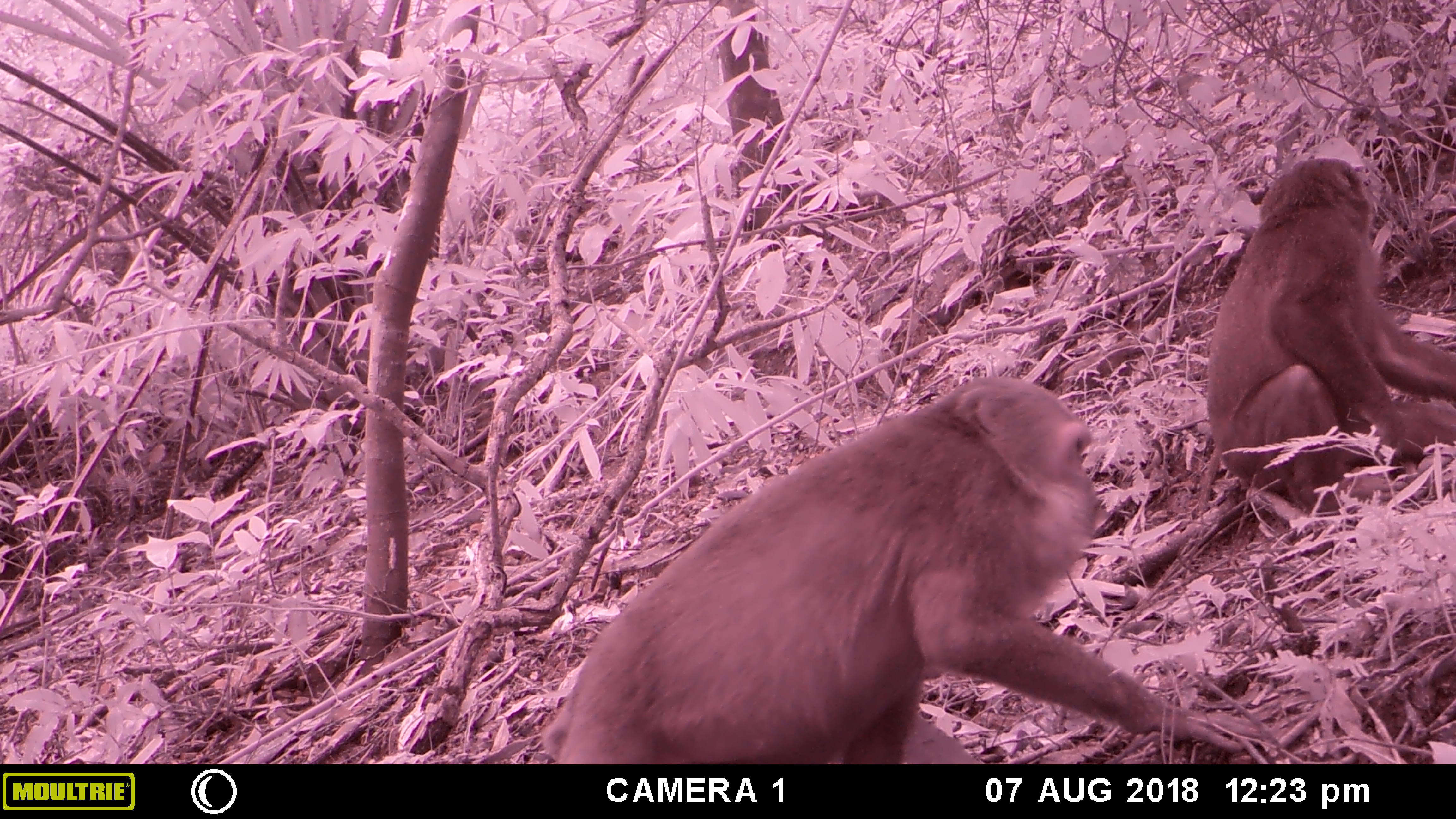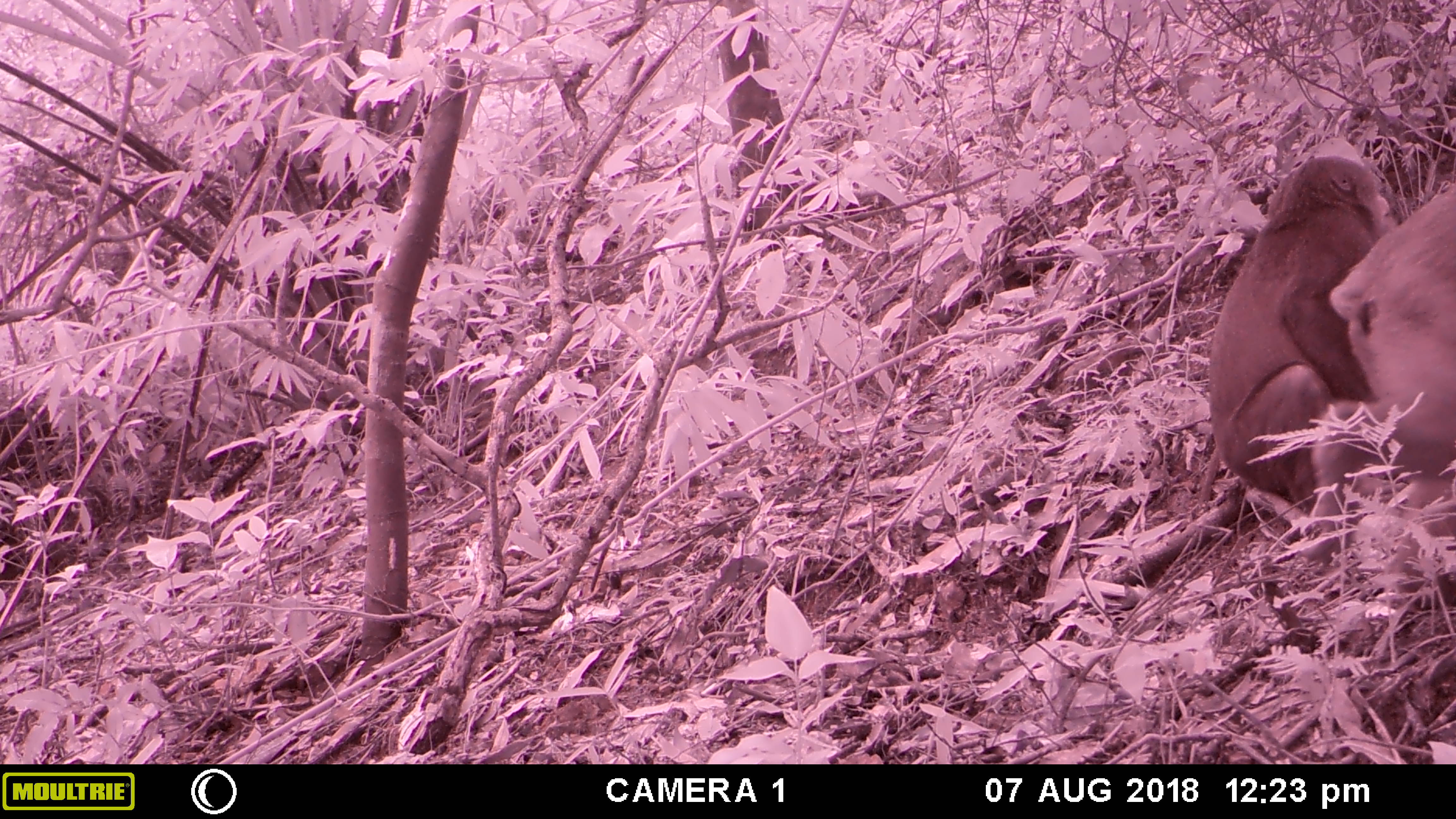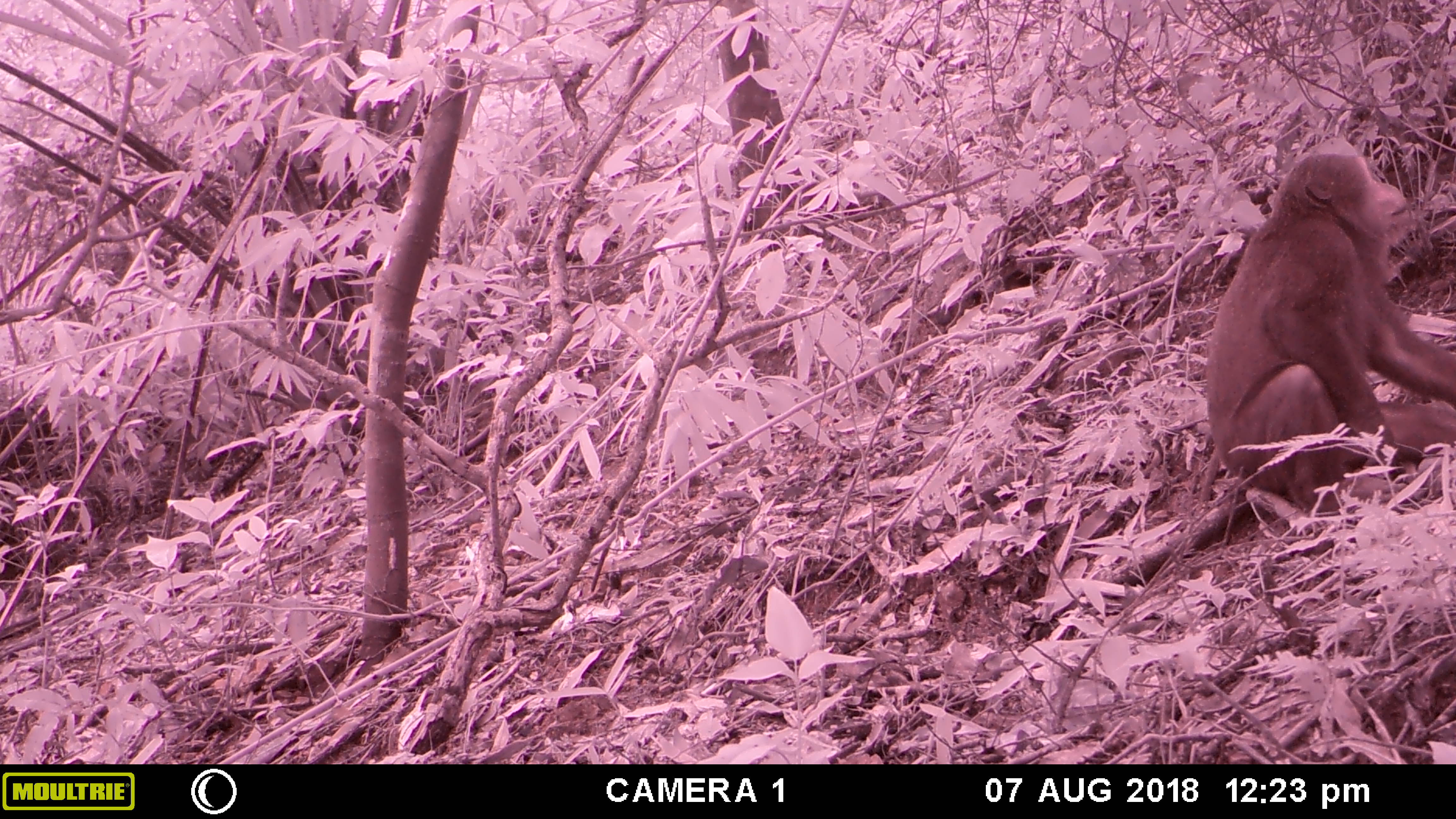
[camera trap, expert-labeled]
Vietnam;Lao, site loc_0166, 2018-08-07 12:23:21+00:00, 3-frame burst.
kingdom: Animalia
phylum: Chordata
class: Mammalia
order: Primates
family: Cercopithecidae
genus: Macaca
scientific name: Macaca arctoides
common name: stump-tailed macaque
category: stump tailed macaque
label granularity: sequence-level